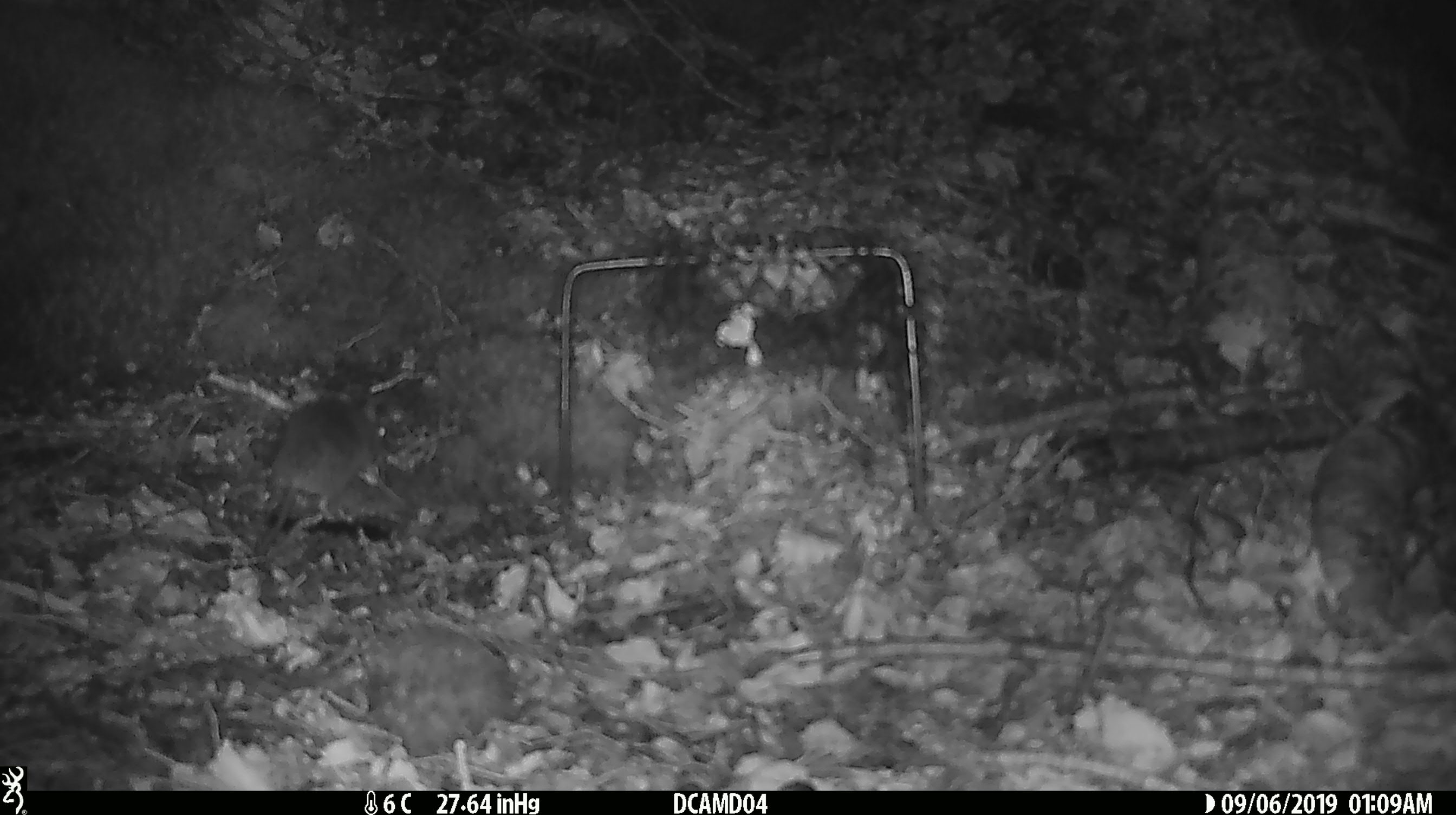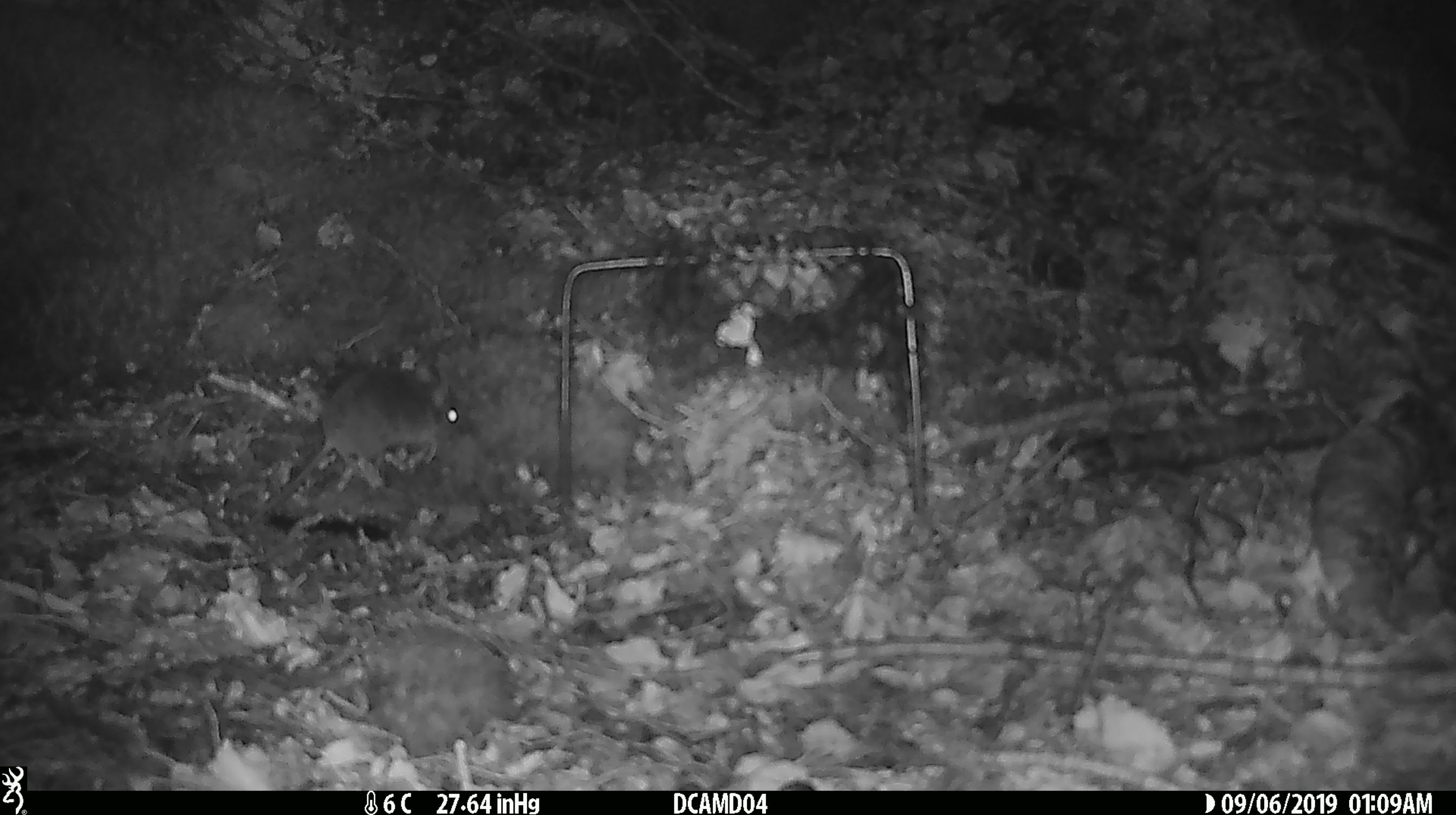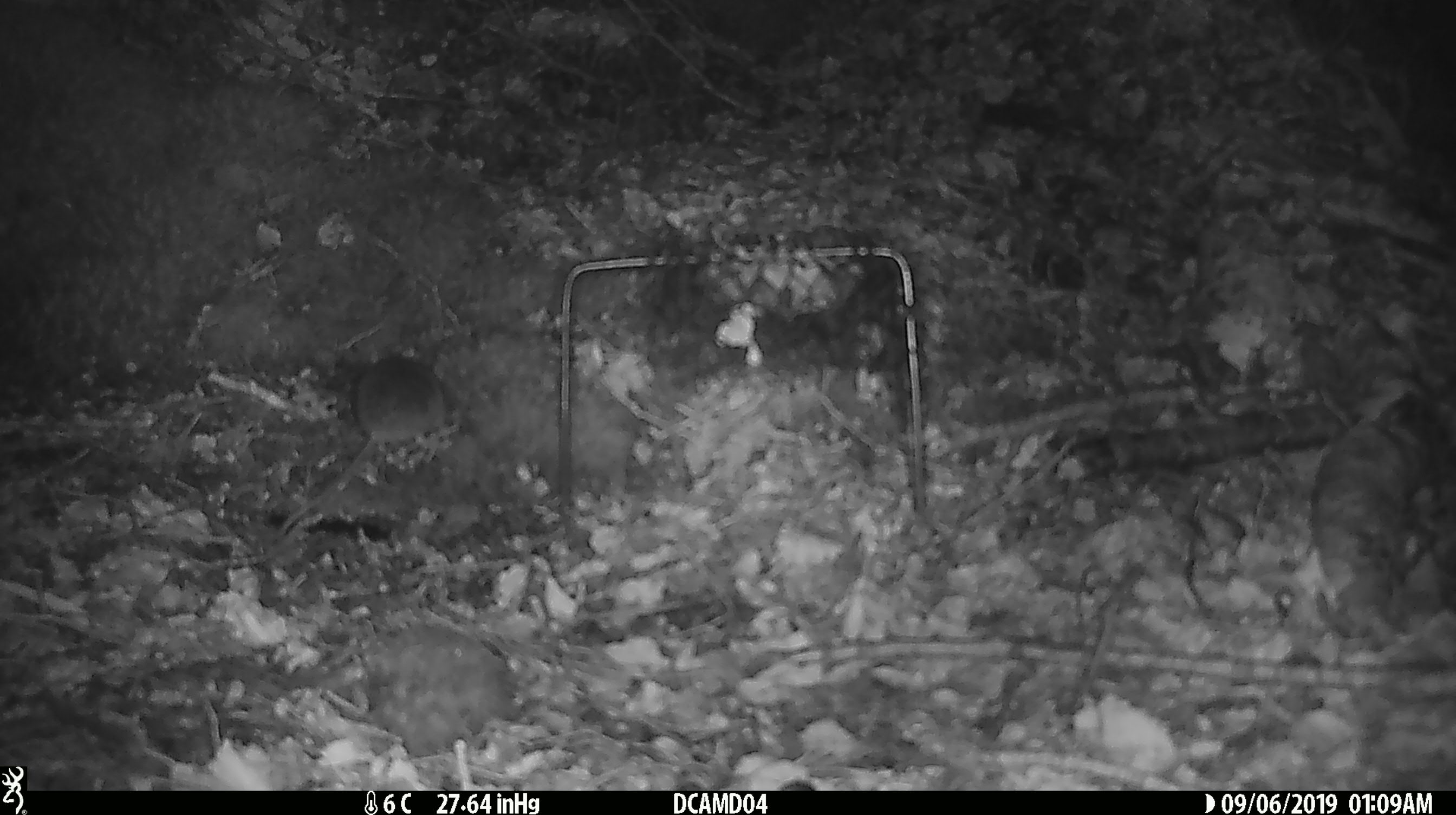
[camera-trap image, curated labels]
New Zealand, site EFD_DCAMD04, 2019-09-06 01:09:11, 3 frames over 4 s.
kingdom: Animalia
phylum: Chordata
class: Mammalia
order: Rodentia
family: Muridae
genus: Mus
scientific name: Mus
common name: mouse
Mouse (Mus).